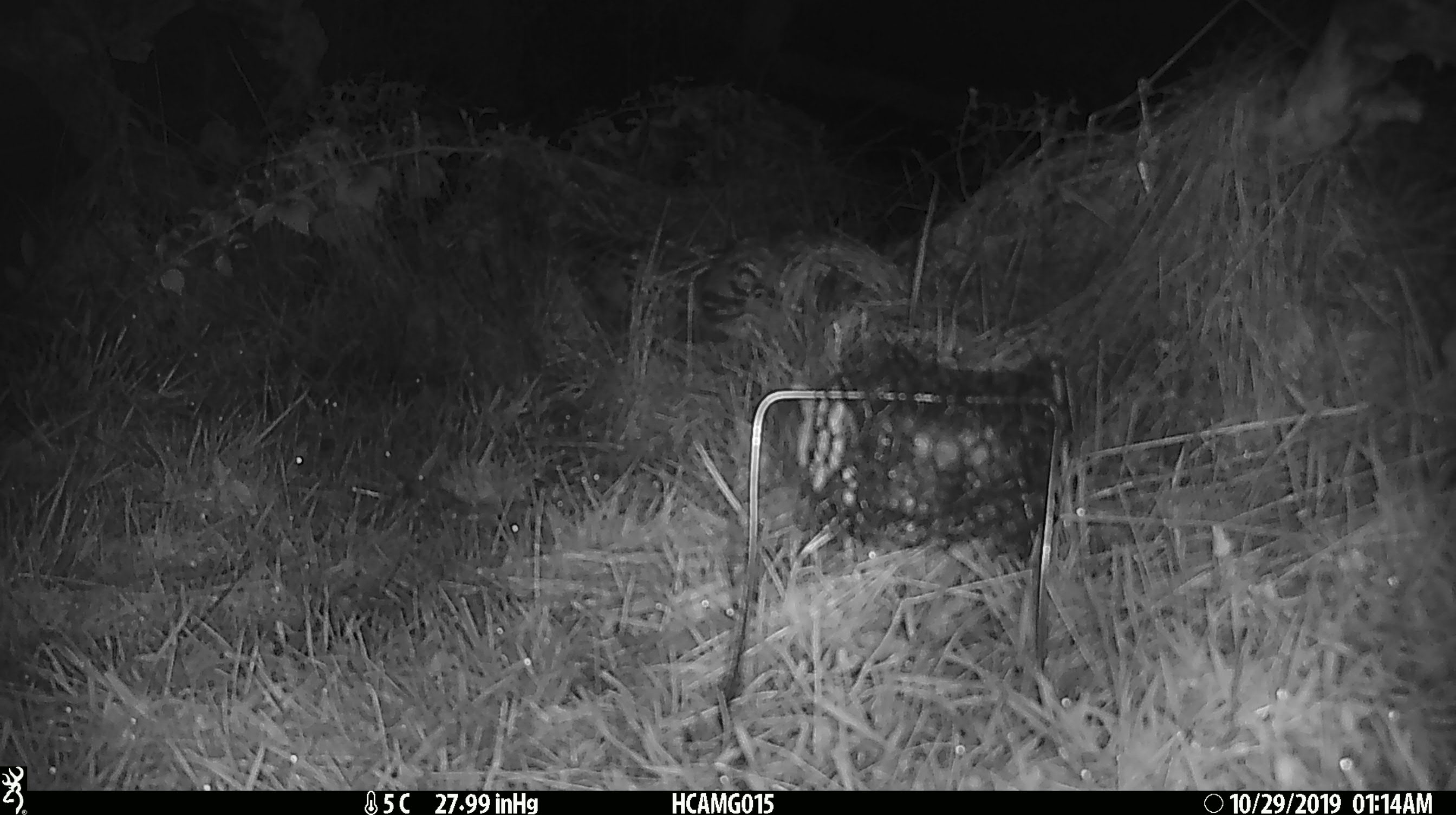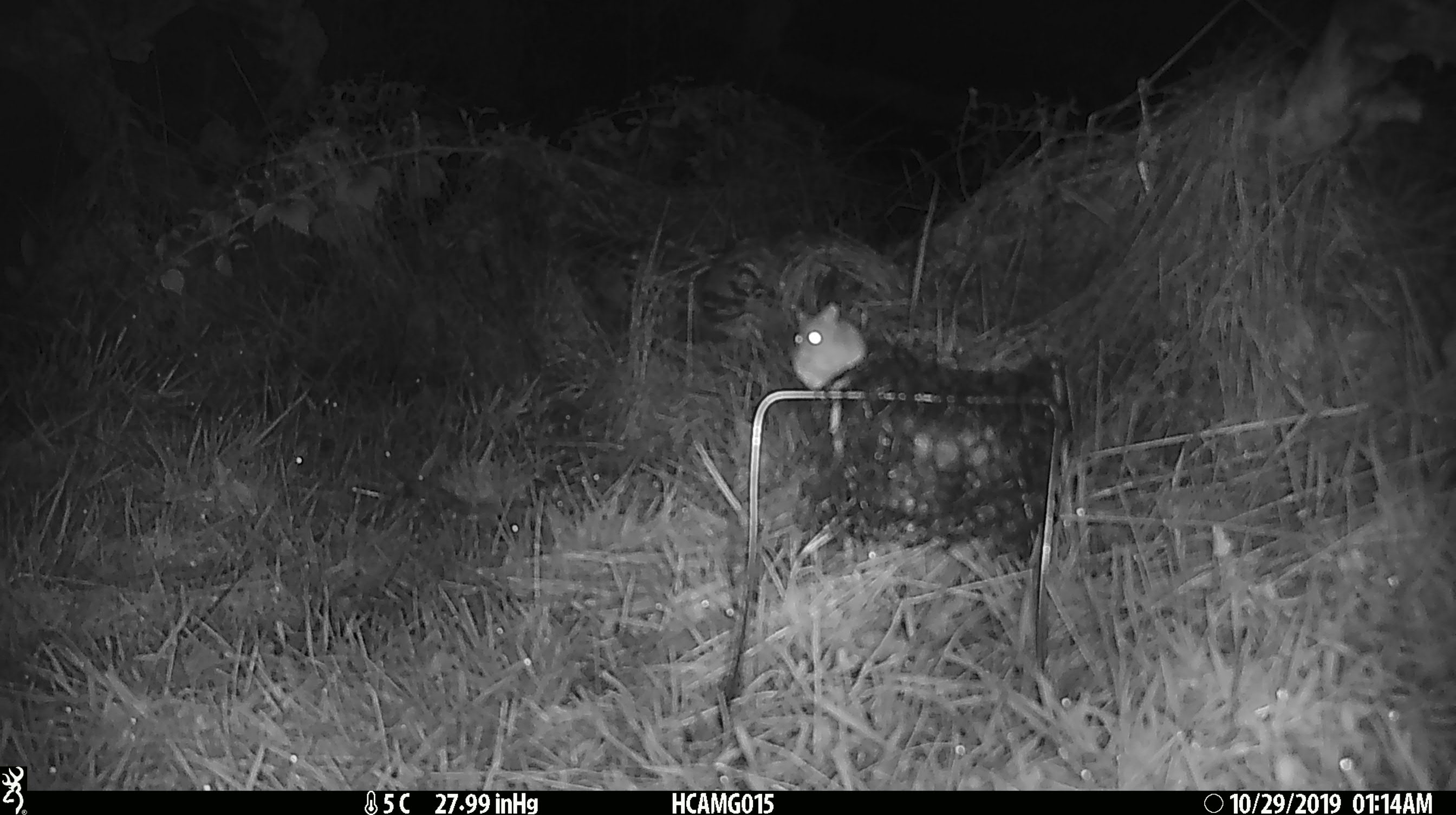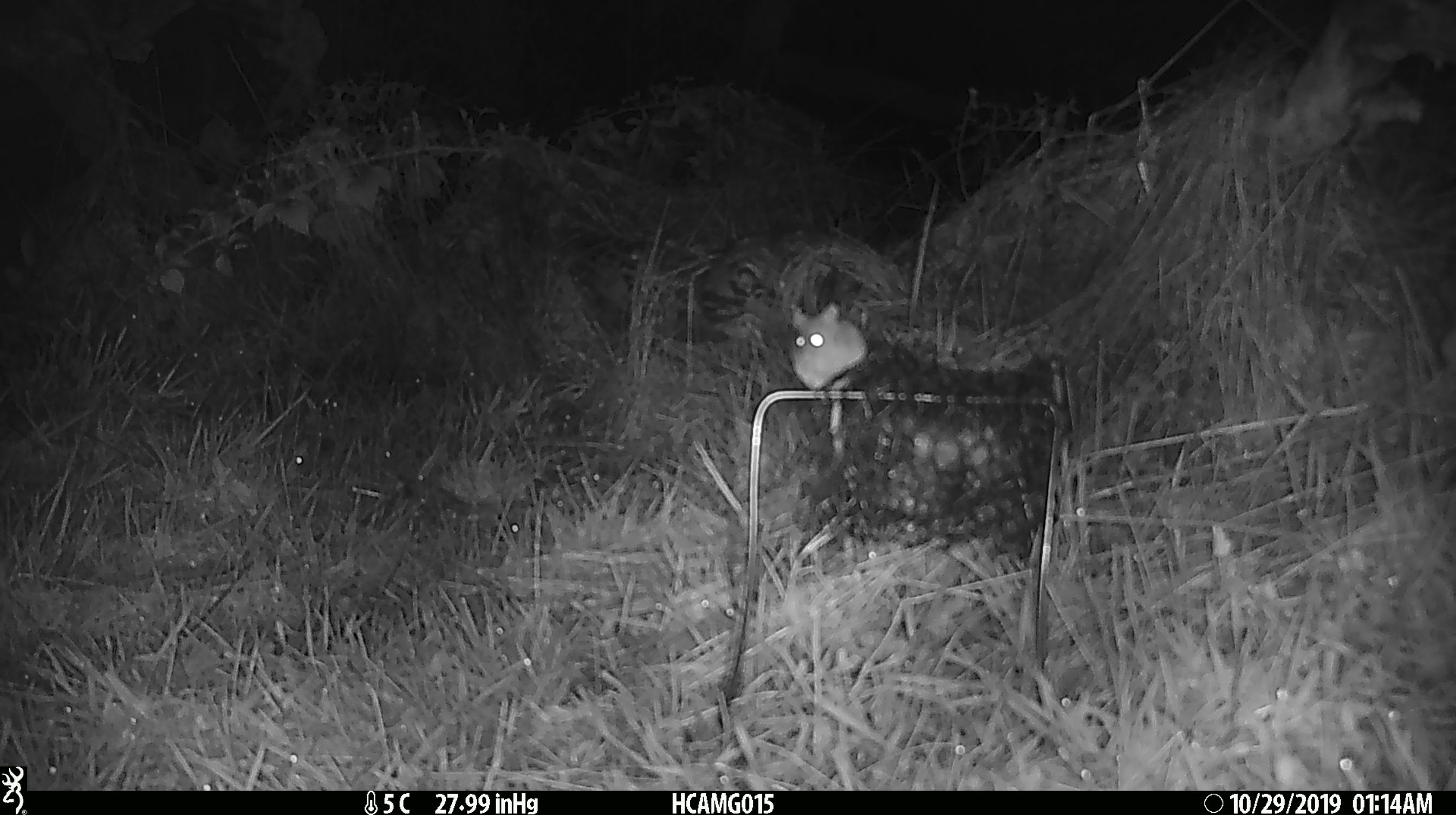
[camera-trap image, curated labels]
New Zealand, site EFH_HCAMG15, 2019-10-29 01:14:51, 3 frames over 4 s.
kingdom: Animalia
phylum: Chordata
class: Mammalia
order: Rodentia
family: Muridae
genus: Mus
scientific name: Mus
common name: mouse